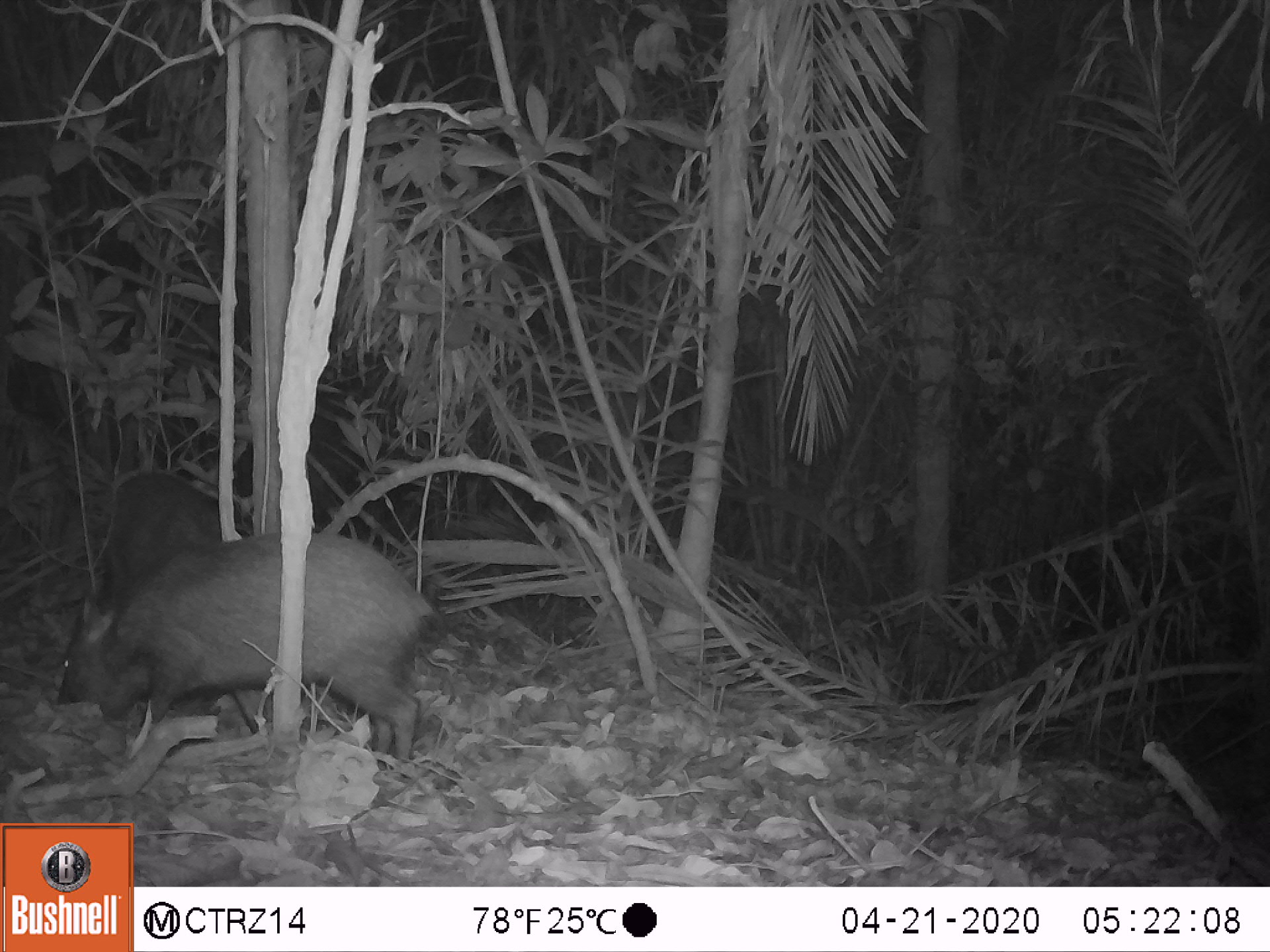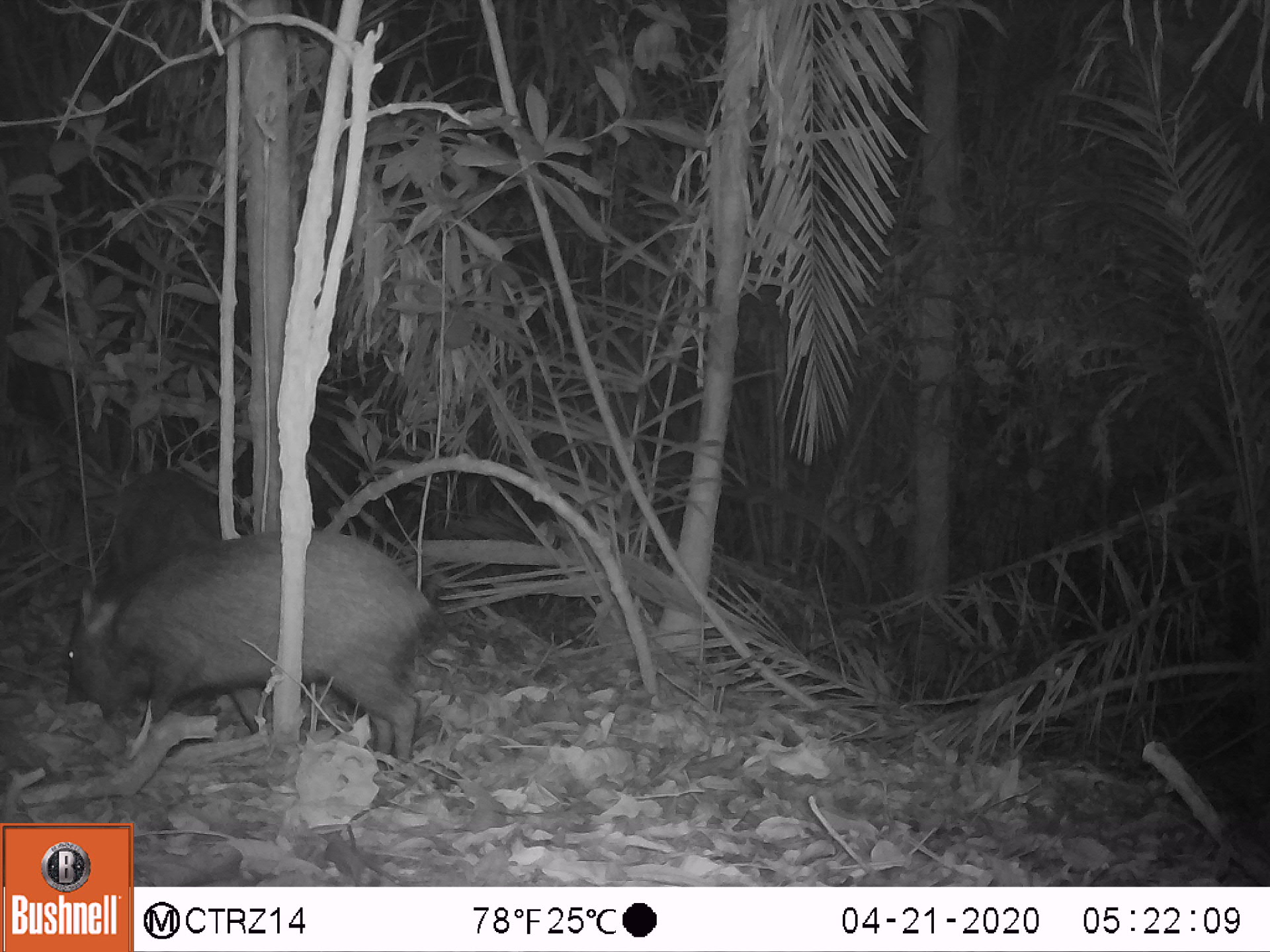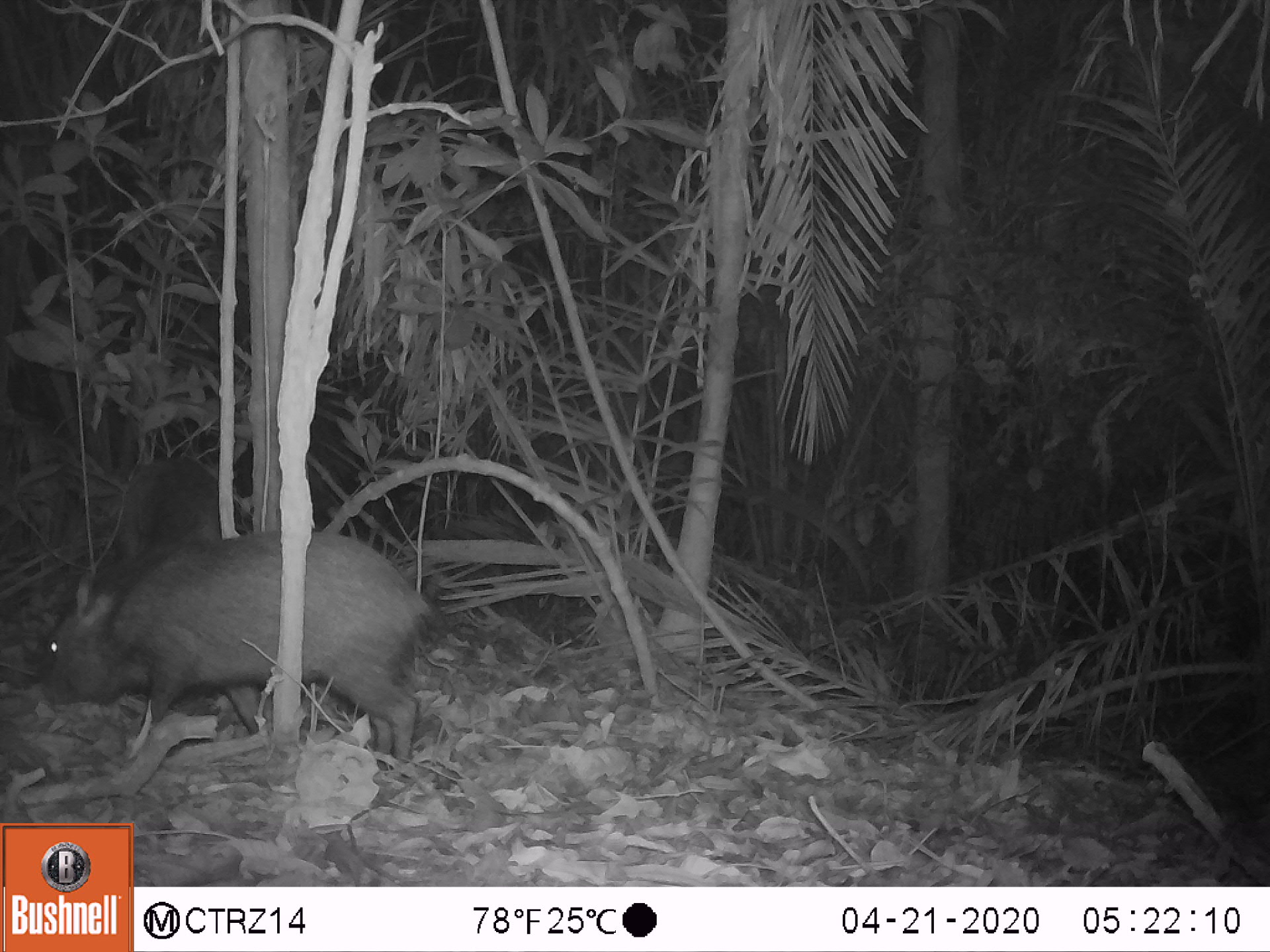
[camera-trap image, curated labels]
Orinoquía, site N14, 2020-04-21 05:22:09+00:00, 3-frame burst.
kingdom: Animalia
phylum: Chordata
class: Mammalia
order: Artiodactyla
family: Tayassuidae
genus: Pecari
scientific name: Pecari tajacu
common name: collared peccary